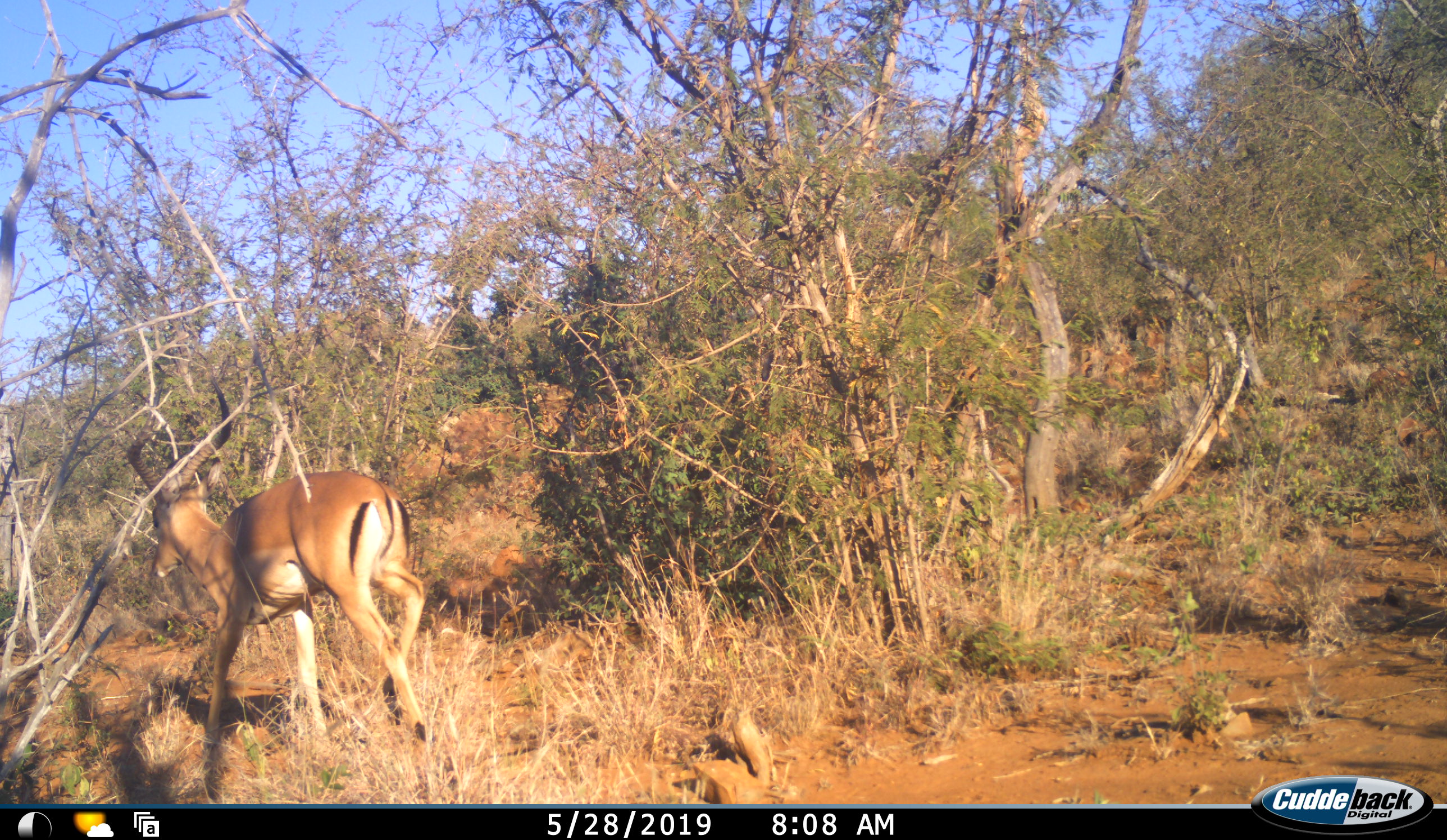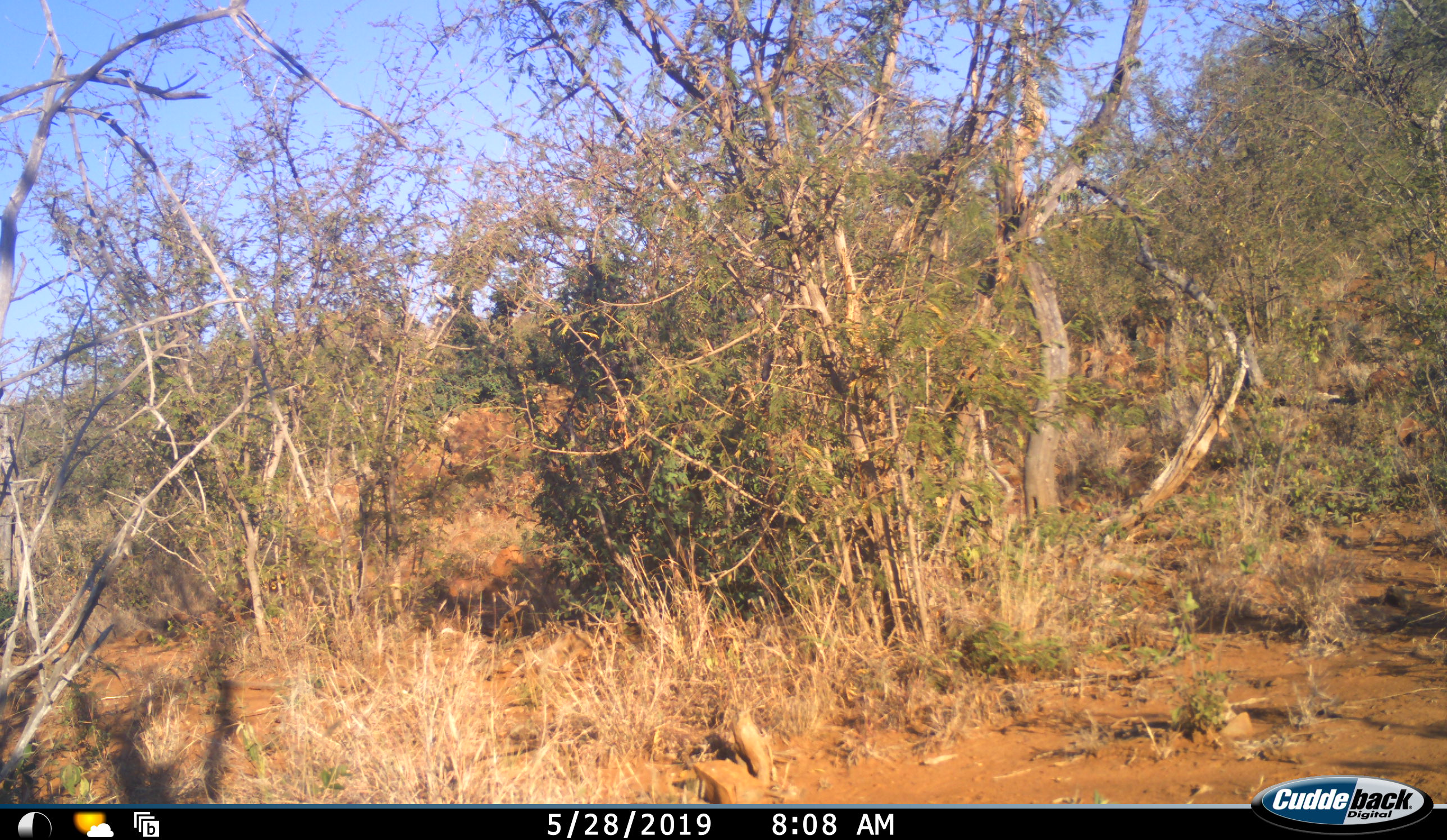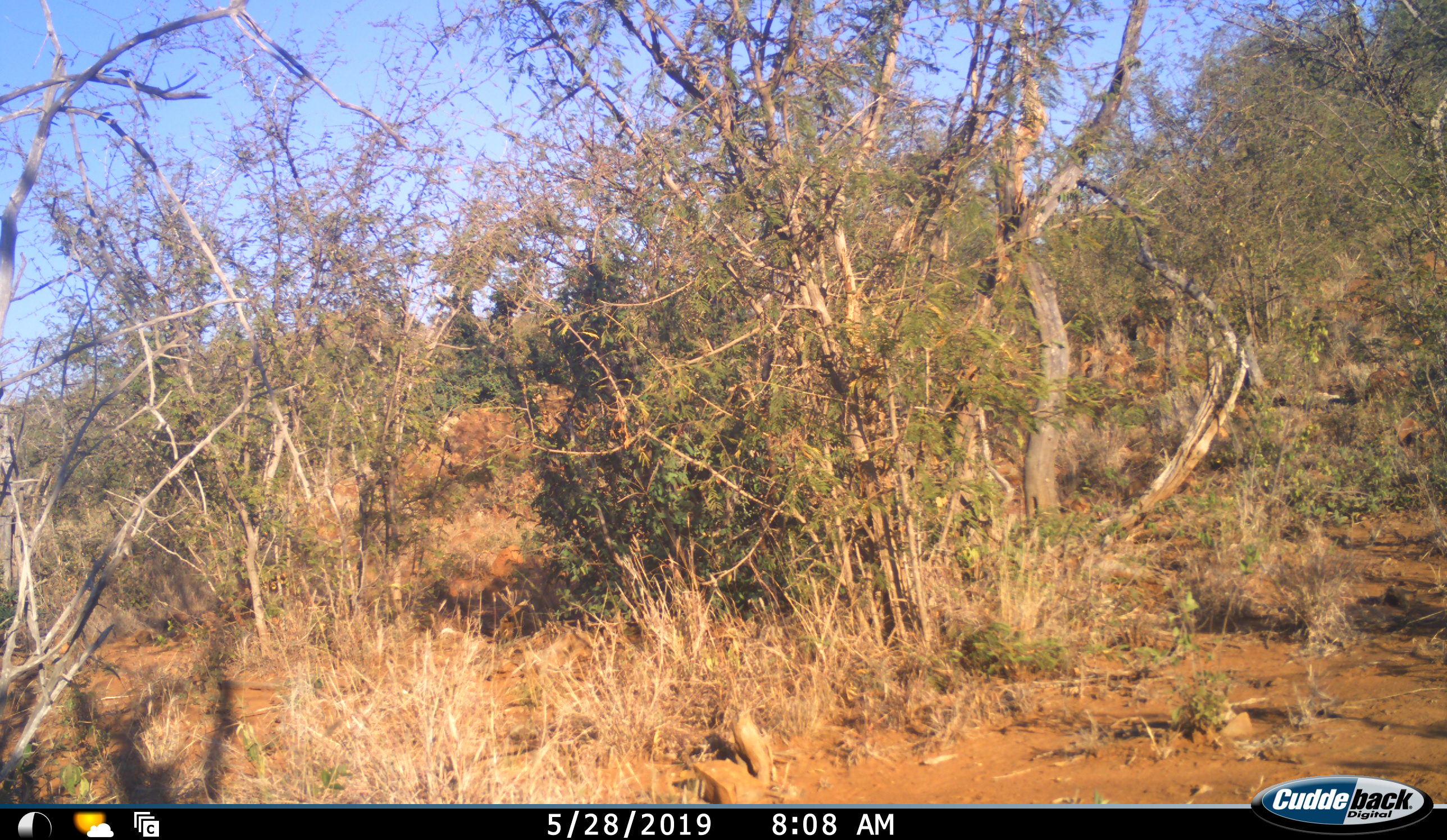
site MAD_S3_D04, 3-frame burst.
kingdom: Animalia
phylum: Chordata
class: Mammalia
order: Artiodactyla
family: Bovidae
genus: Aepyceros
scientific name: Aepyceros melampus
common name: impala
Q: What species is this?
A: Impala (Aepyceros melampus).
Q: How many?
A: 1.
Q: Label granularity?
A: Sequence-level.